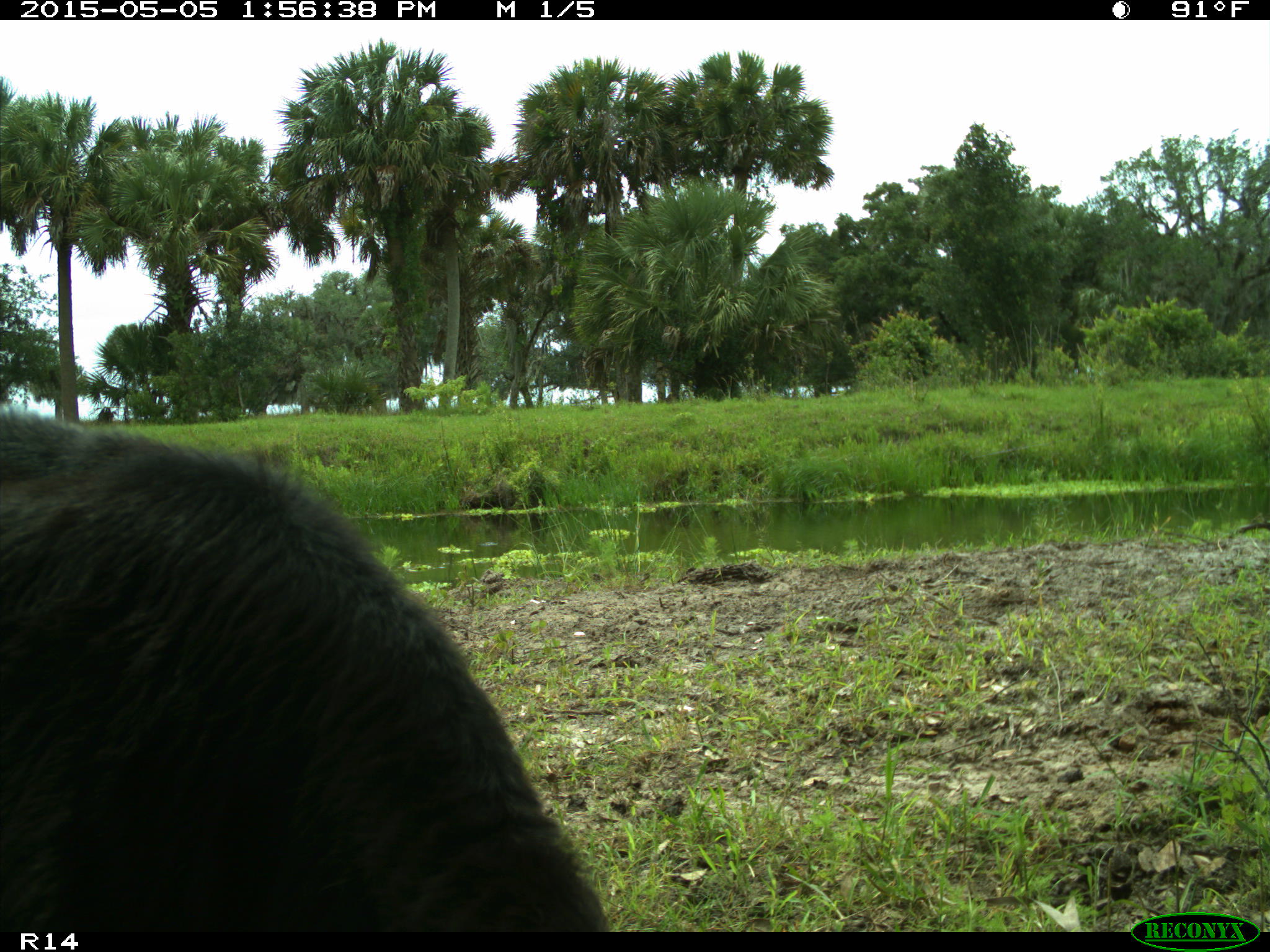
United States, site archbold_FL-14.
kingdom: Animalia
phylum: Chordata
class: Mammalia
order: Artiodactyla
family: Bovidae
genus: Bos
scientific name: Bos taurus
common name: domestic cow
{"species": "Bos taurus (domestic cow)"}